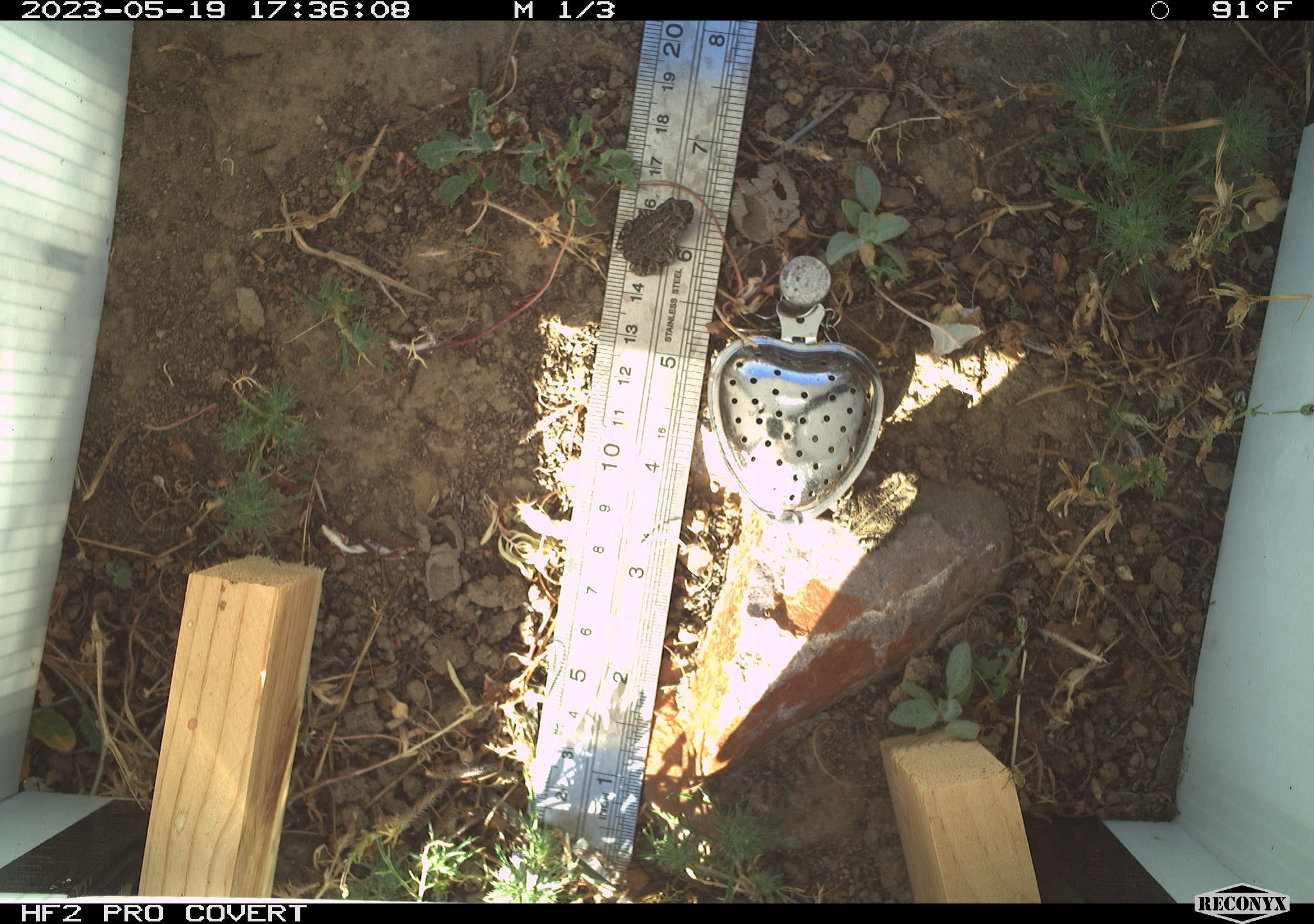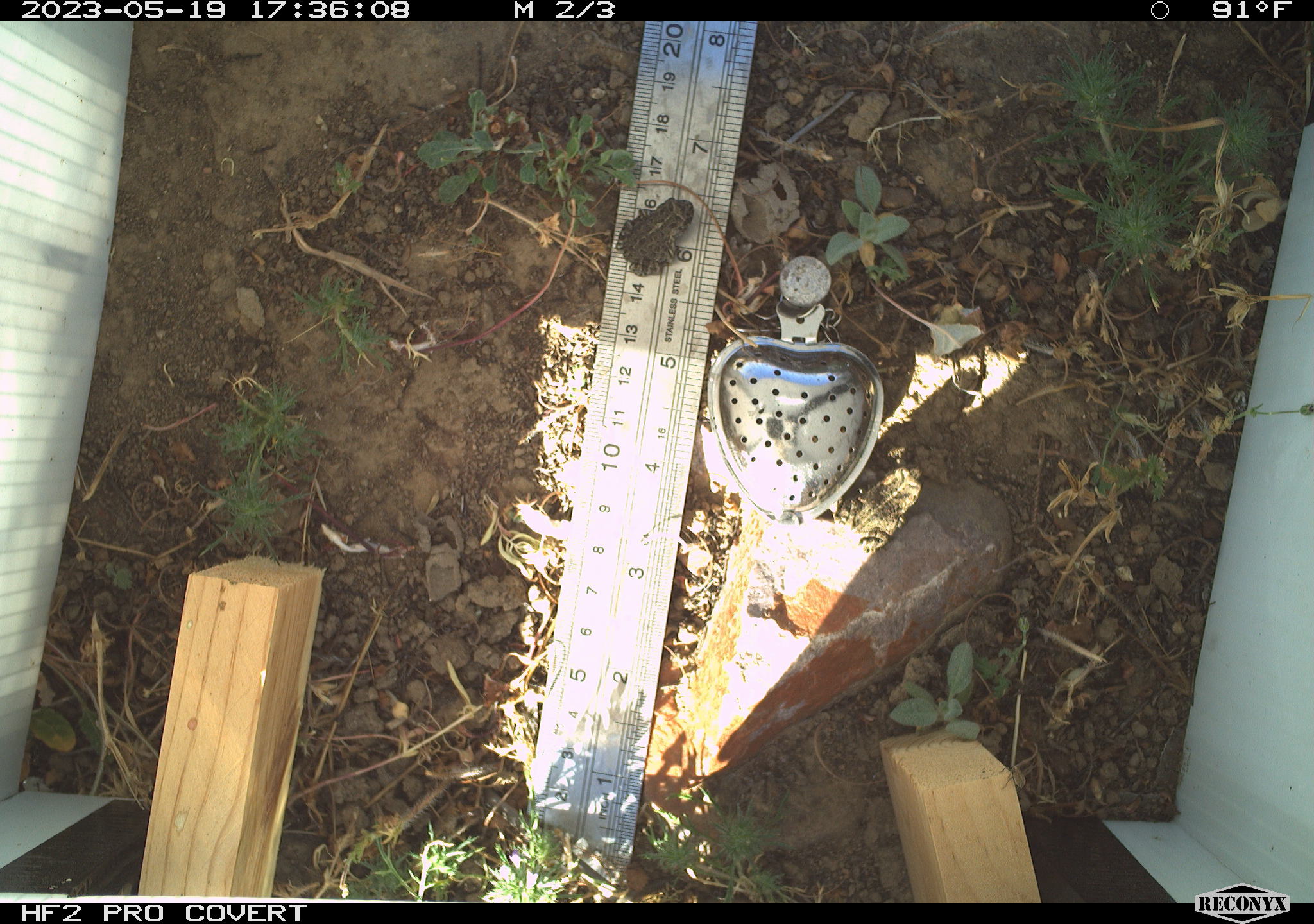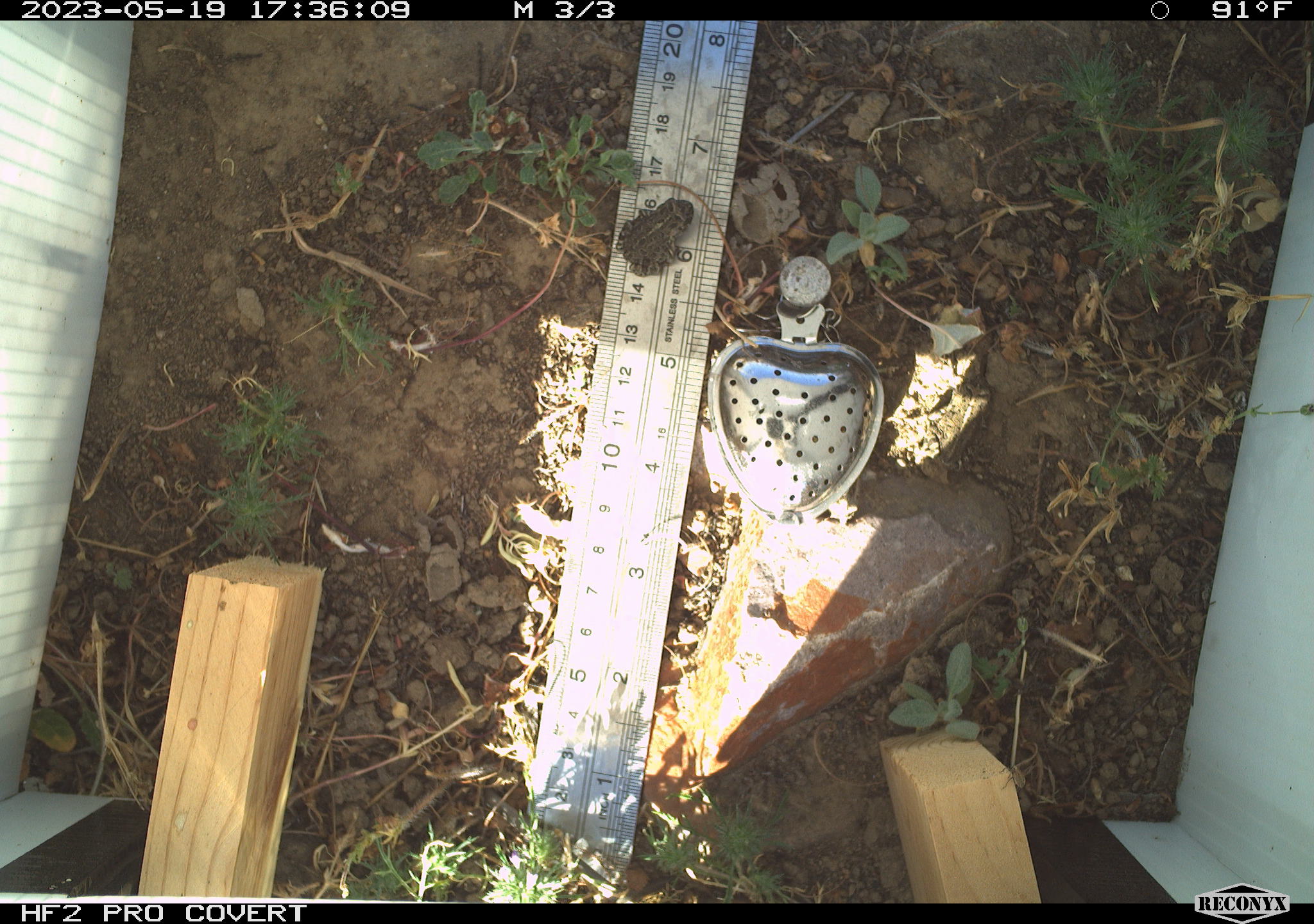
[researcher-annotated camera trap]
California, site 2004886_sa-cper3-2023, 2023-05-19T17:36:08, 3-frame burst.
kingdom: Animalia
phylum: Chordata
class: Amphibia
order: Anura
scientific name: Anura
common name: frogs